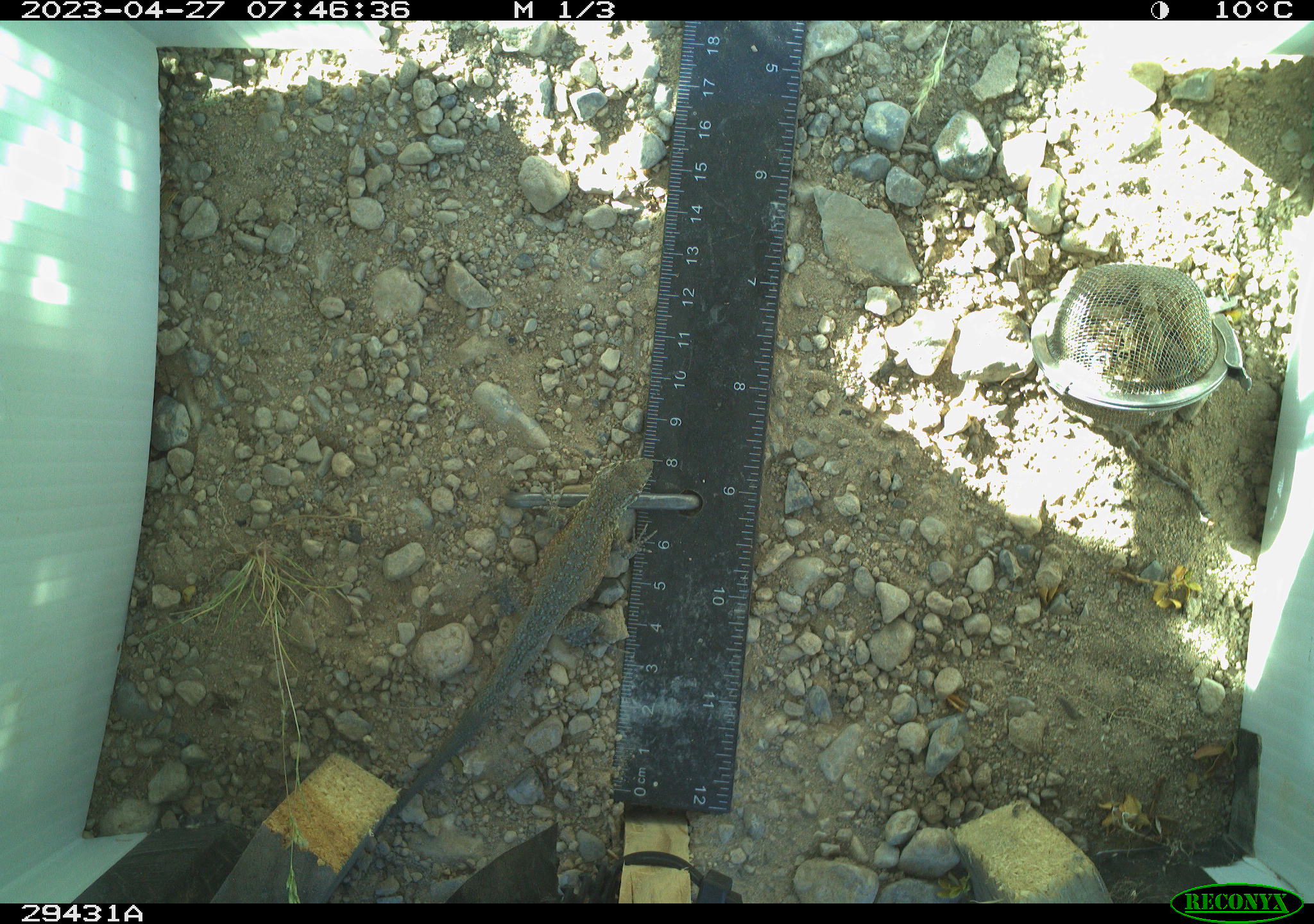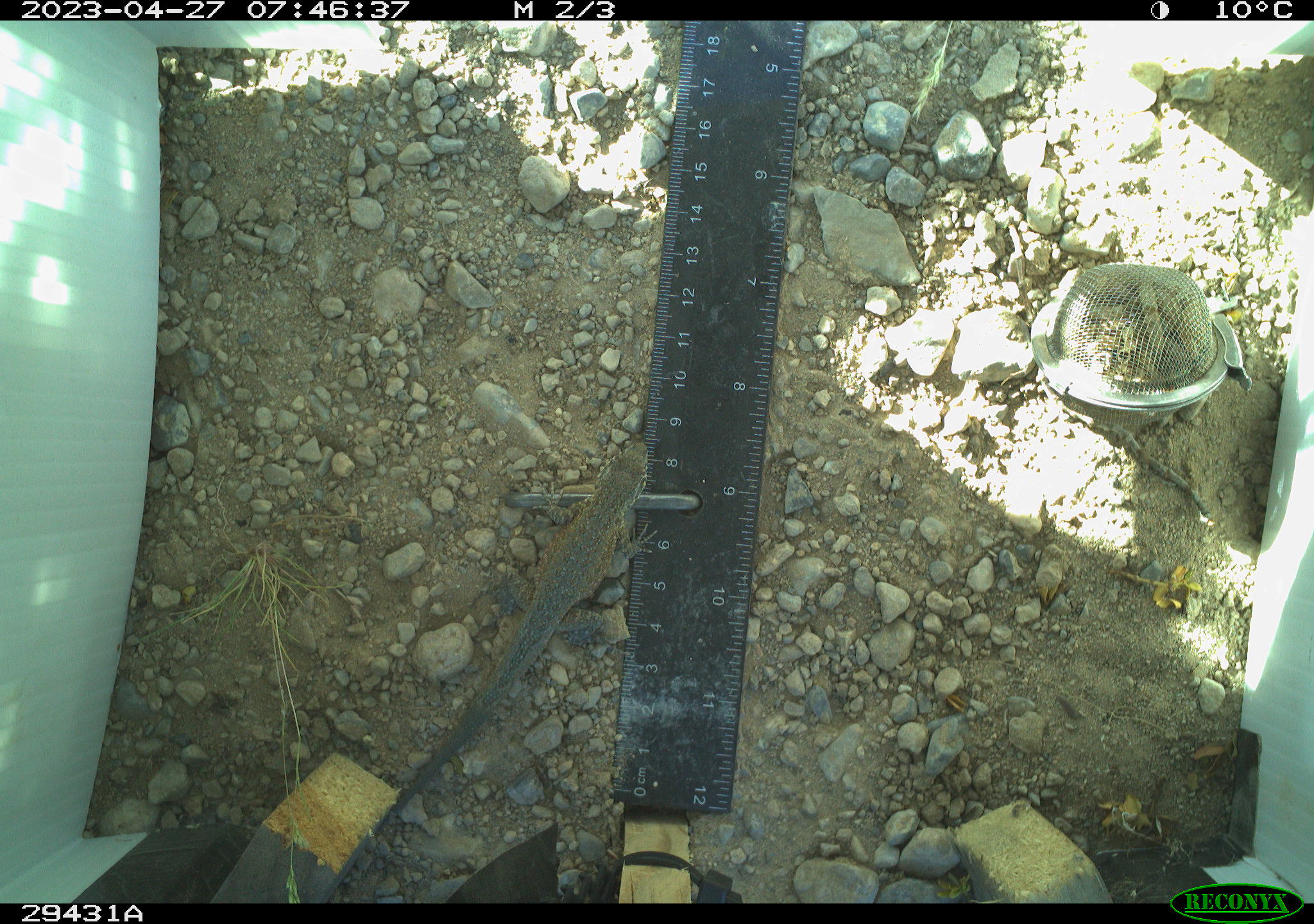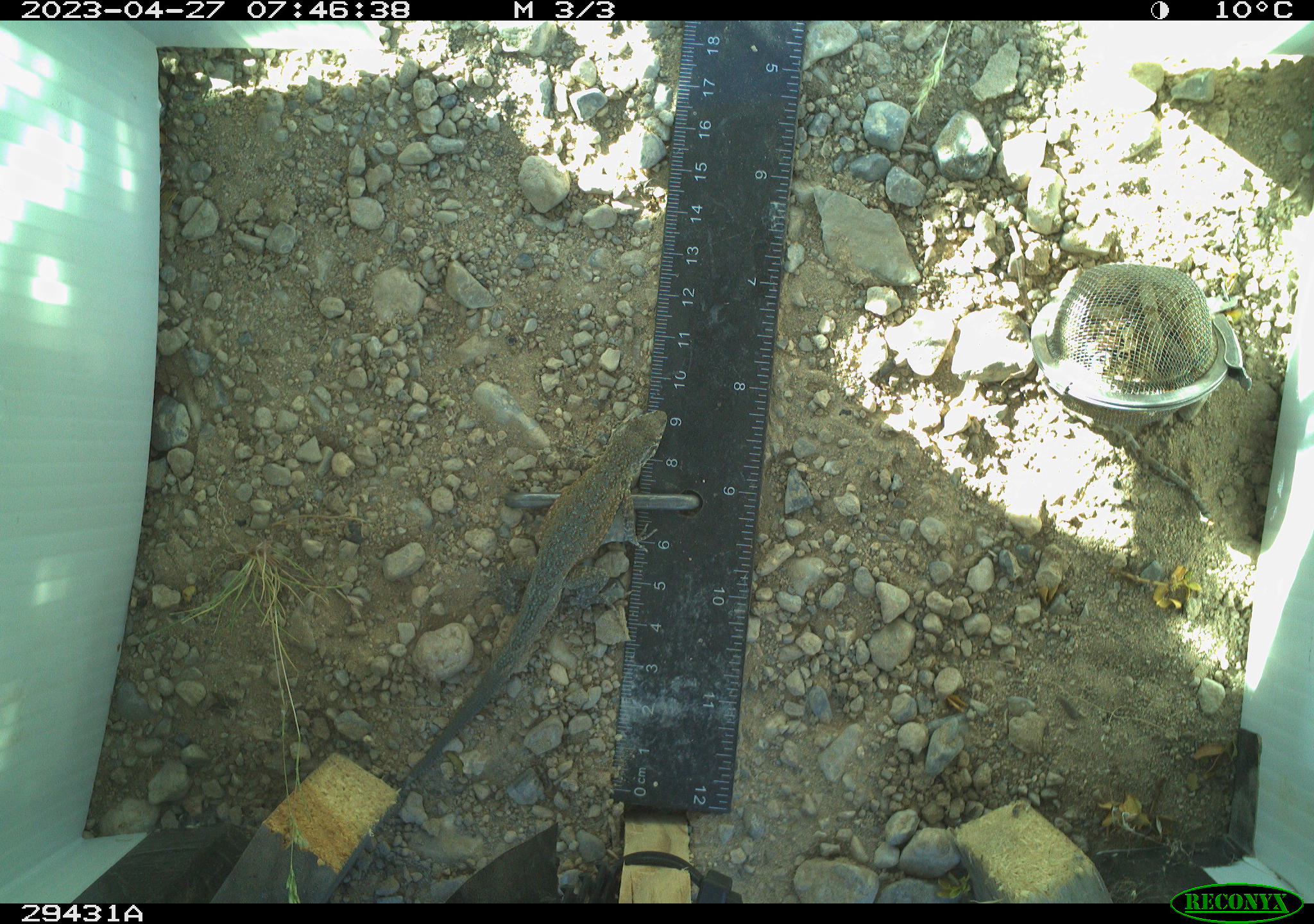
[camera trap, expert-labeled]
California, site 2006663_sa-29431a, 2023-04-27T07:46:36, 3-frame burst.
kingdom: Animalia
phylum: Chordata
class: Reptilia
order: Squamata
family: Phrynosomatidae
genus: Uta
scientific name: Uta stansburiana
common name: common side-blotched lizard